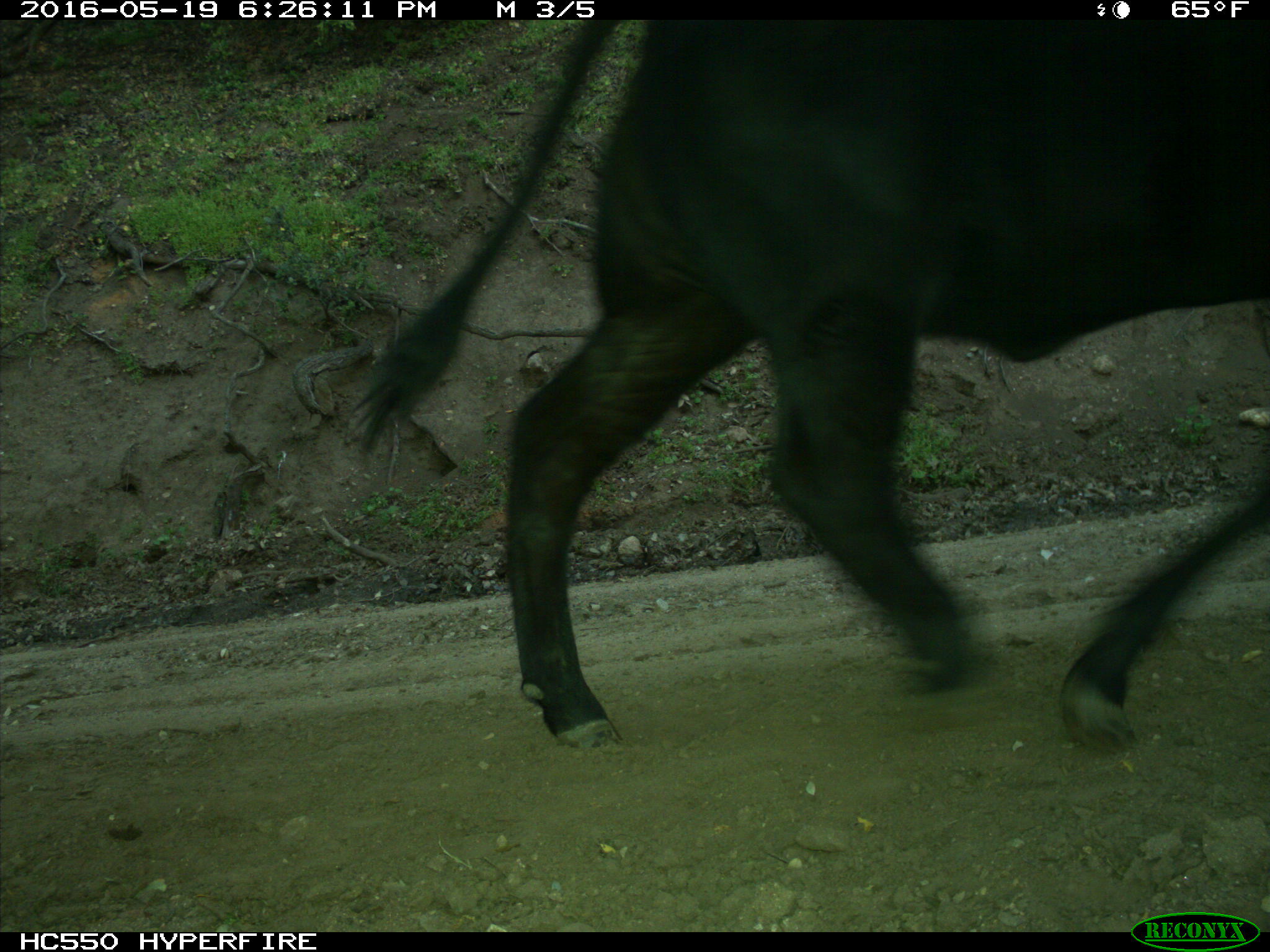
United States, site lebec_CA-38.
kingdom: Animalia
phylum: Chordata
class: Mammalia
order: Artiodactyla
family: Bovidae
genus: Bos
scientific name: Bos taurus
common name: domestic cow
Bos taurus (domestic cow).